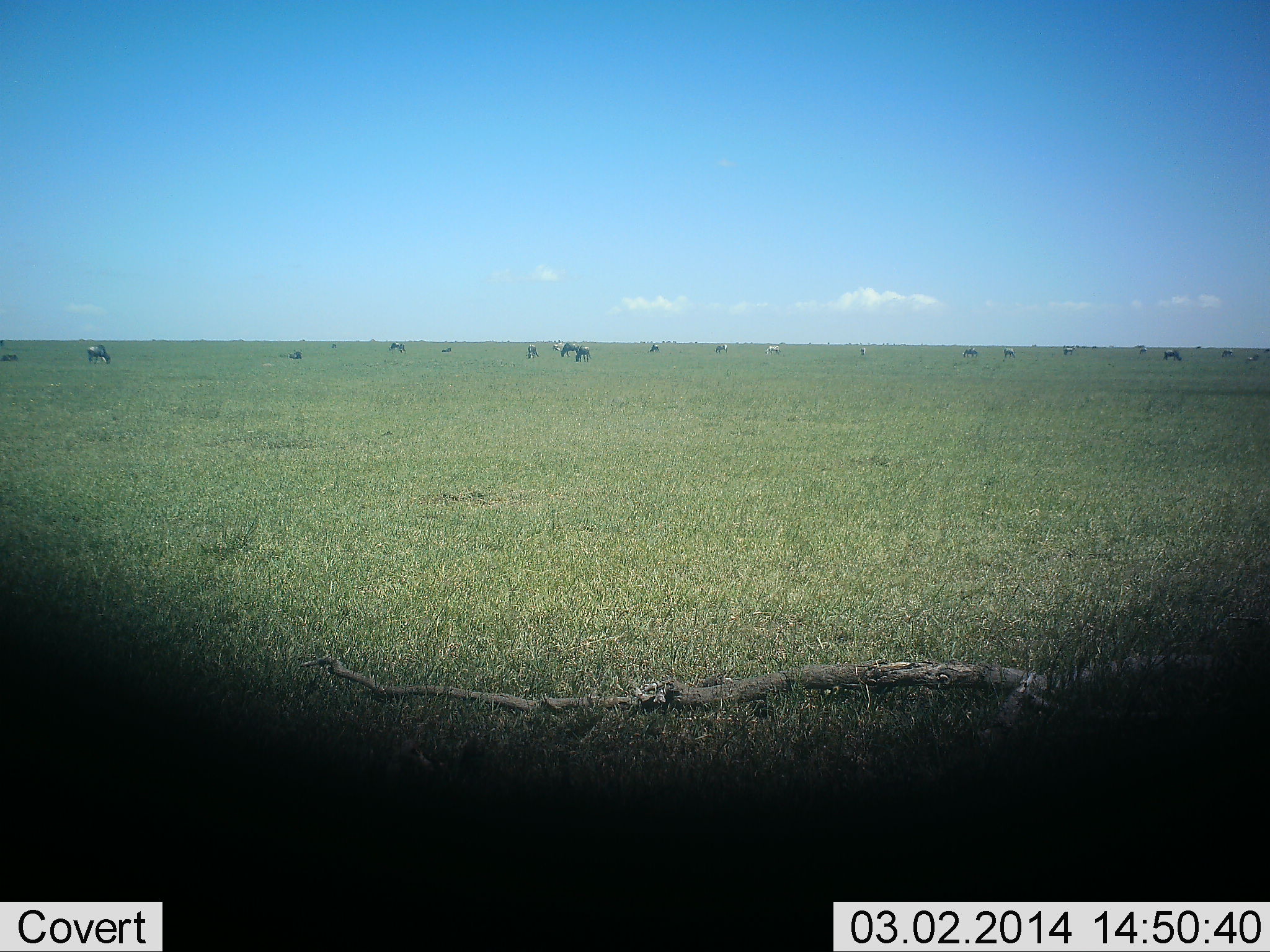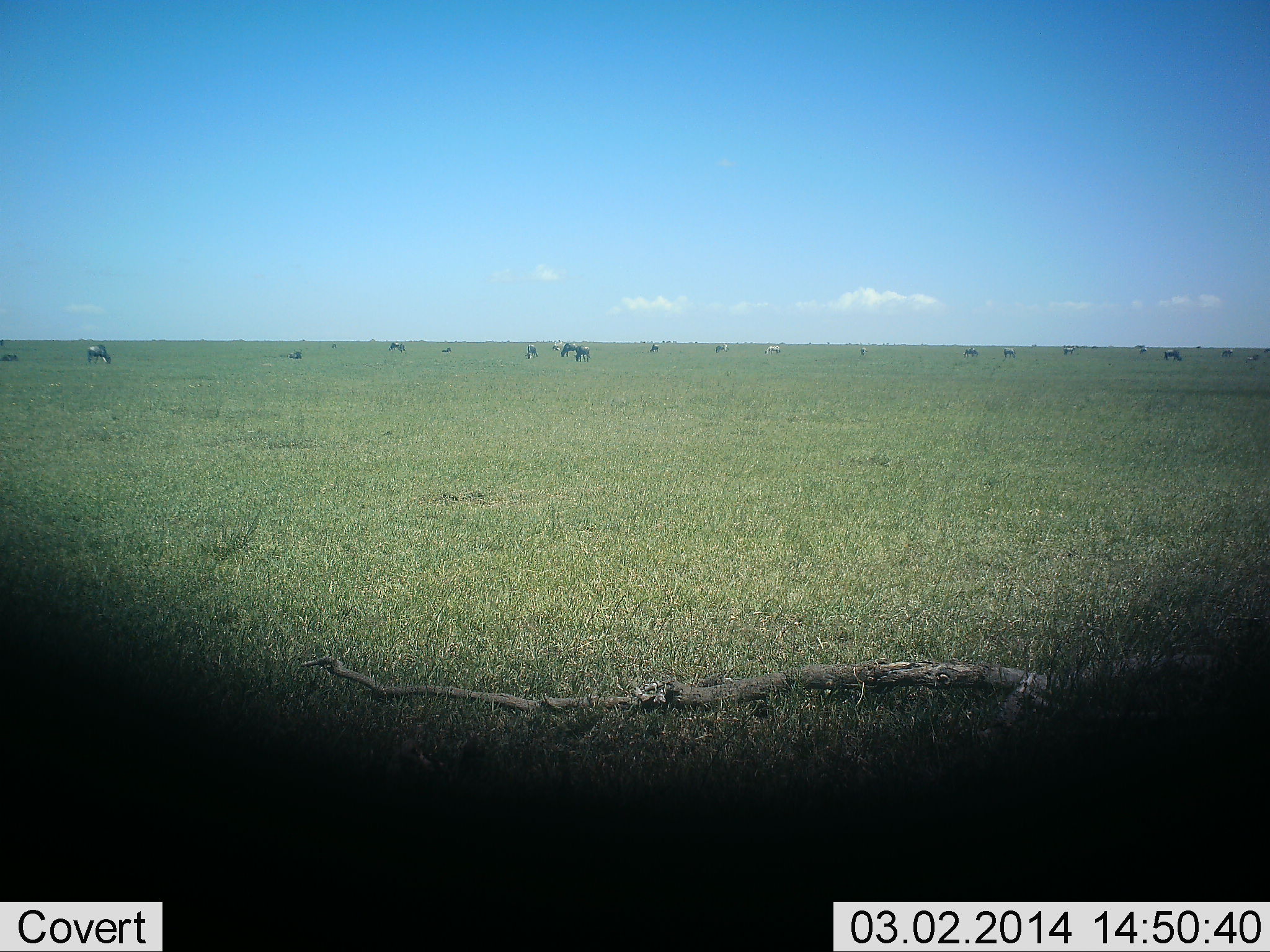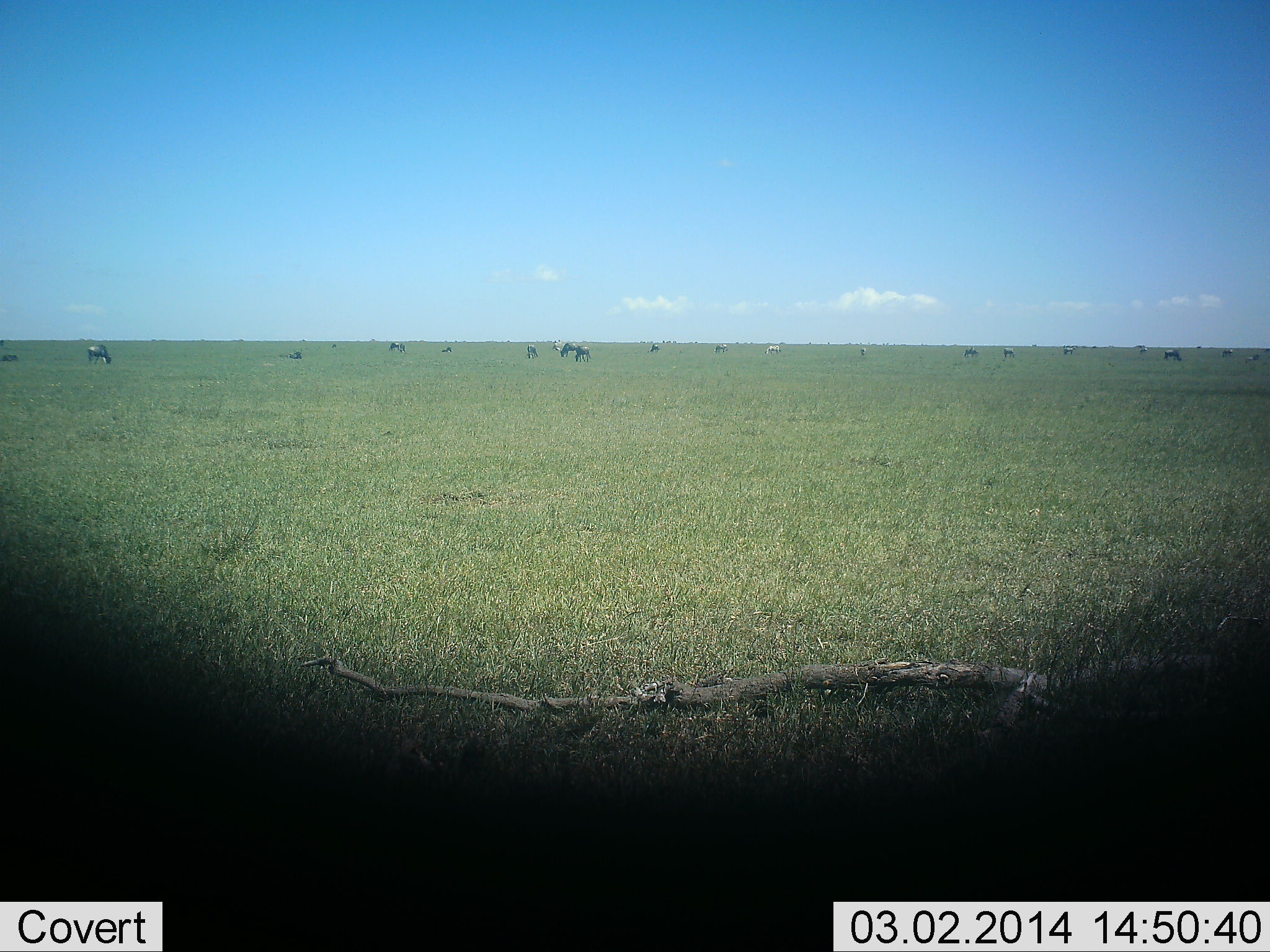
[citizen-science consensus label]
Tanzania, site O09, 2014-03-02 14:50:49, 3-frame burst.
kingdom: Animalia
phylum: Chordata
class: Mammalia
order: Artiodactyla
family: Bovidae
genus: Connochaetes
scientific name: Connochaetes taurinus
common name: blue wildebeest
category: wildebeest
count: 11-50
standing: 25%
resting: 0%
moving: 12%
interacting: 0%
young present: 0%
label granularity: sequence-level